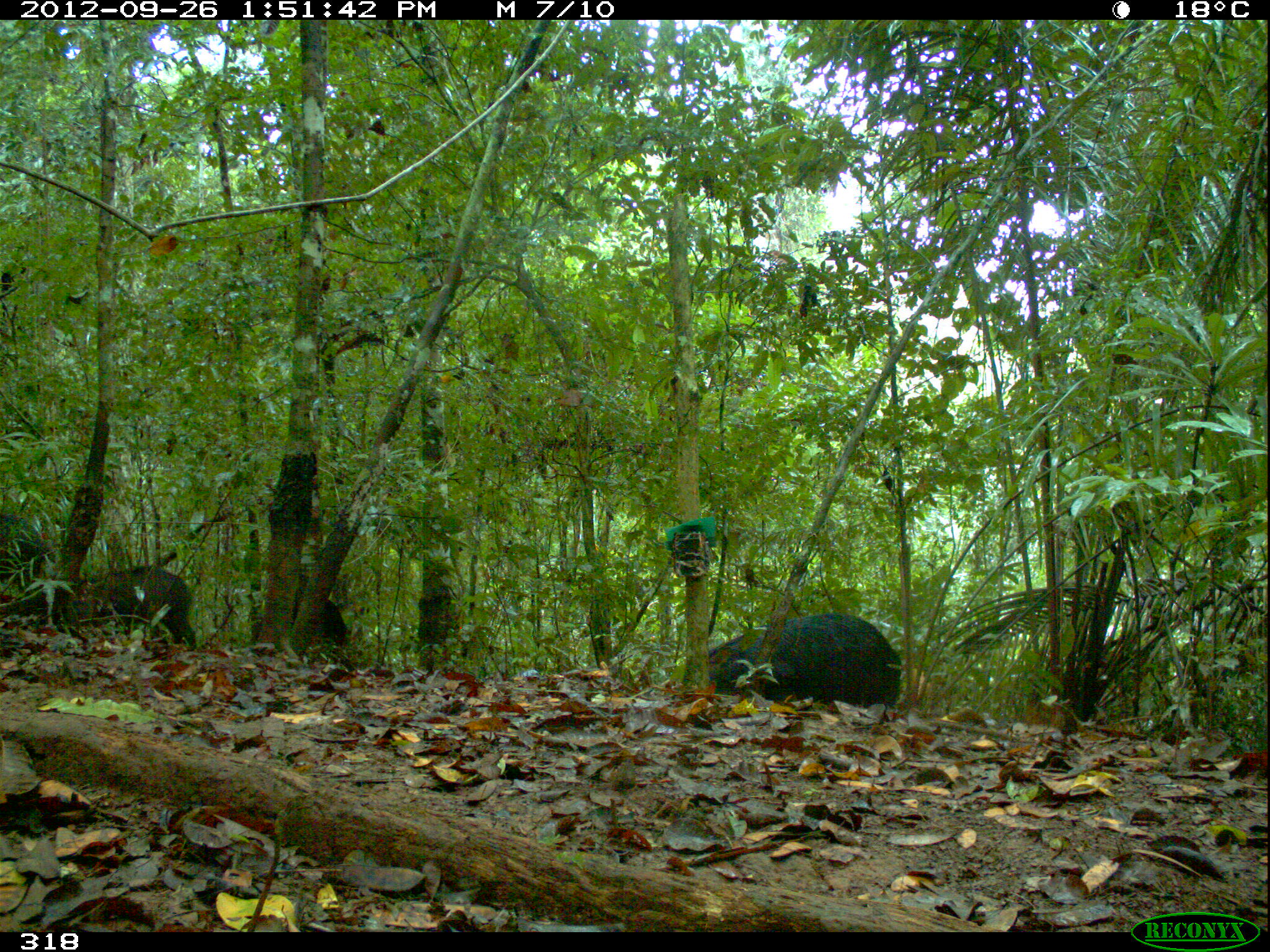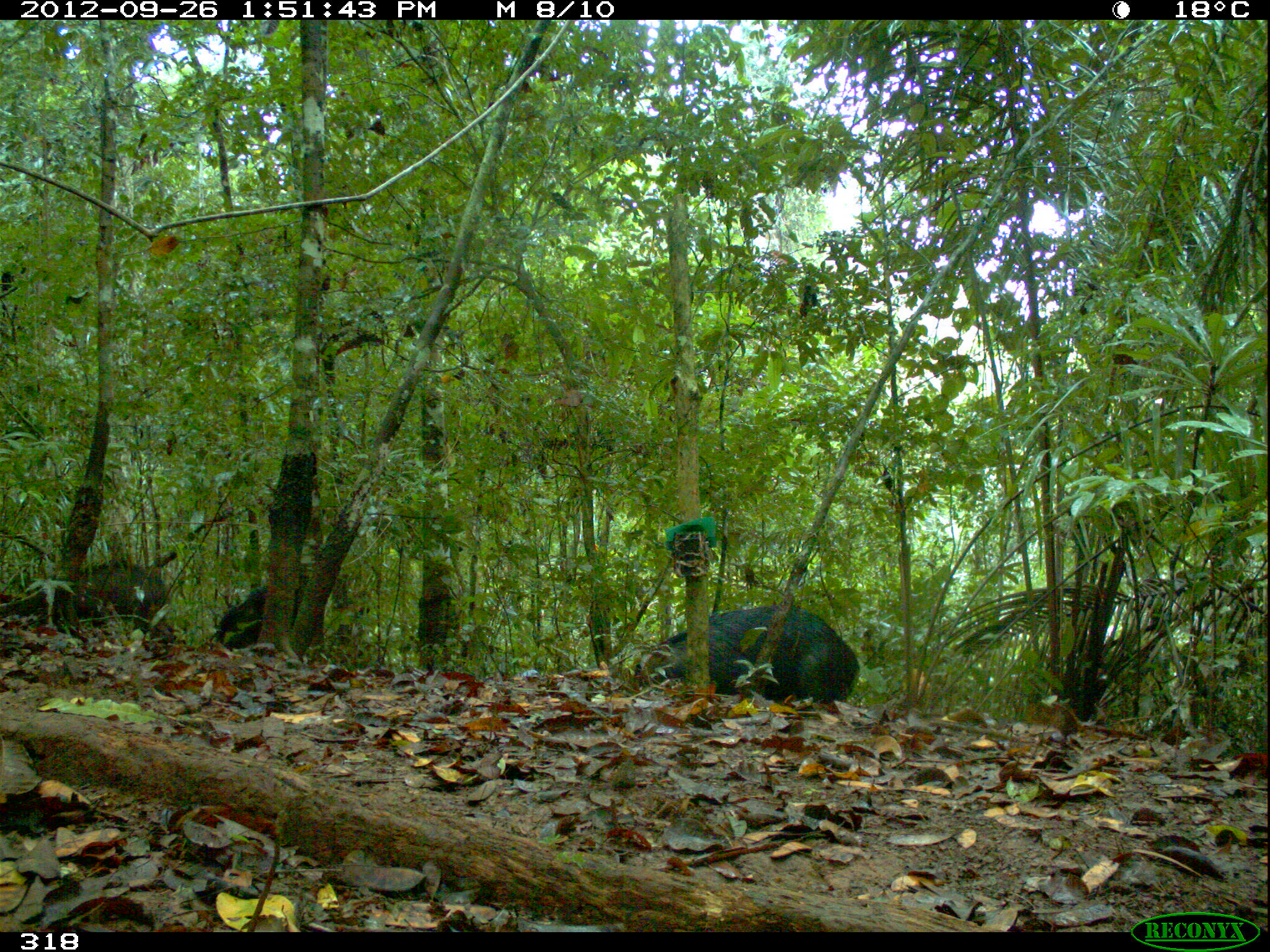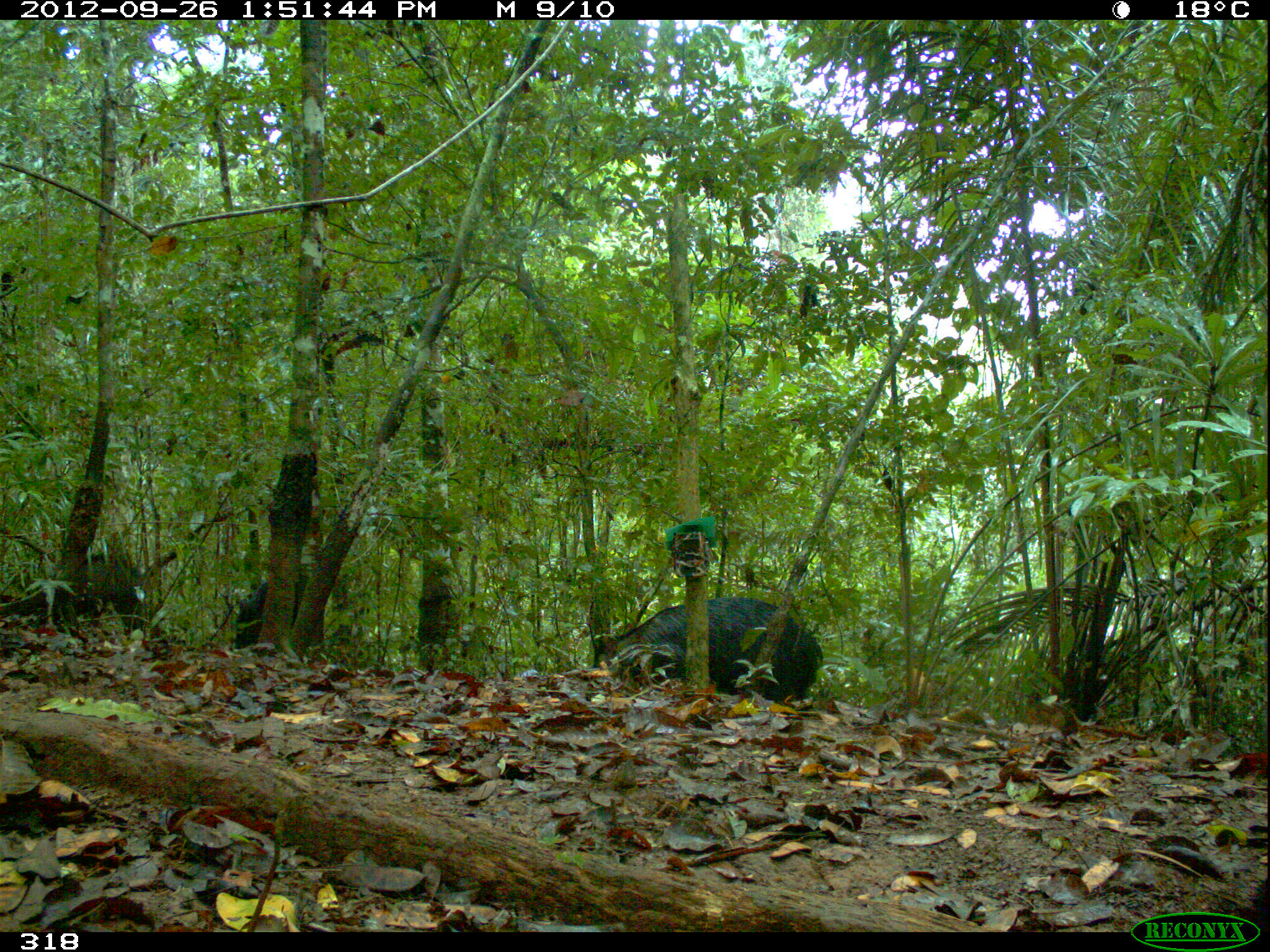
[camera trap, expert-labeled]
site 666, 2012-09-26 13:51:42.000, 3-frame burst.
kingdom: Animalia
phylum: Chordata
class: Mammalia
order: Artiodactyla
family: Tayassuidae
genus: Tayassu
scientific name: Tayassu pecari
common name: white-lipped peccary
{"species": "Tayassu pecari (white-lipped peccary)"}